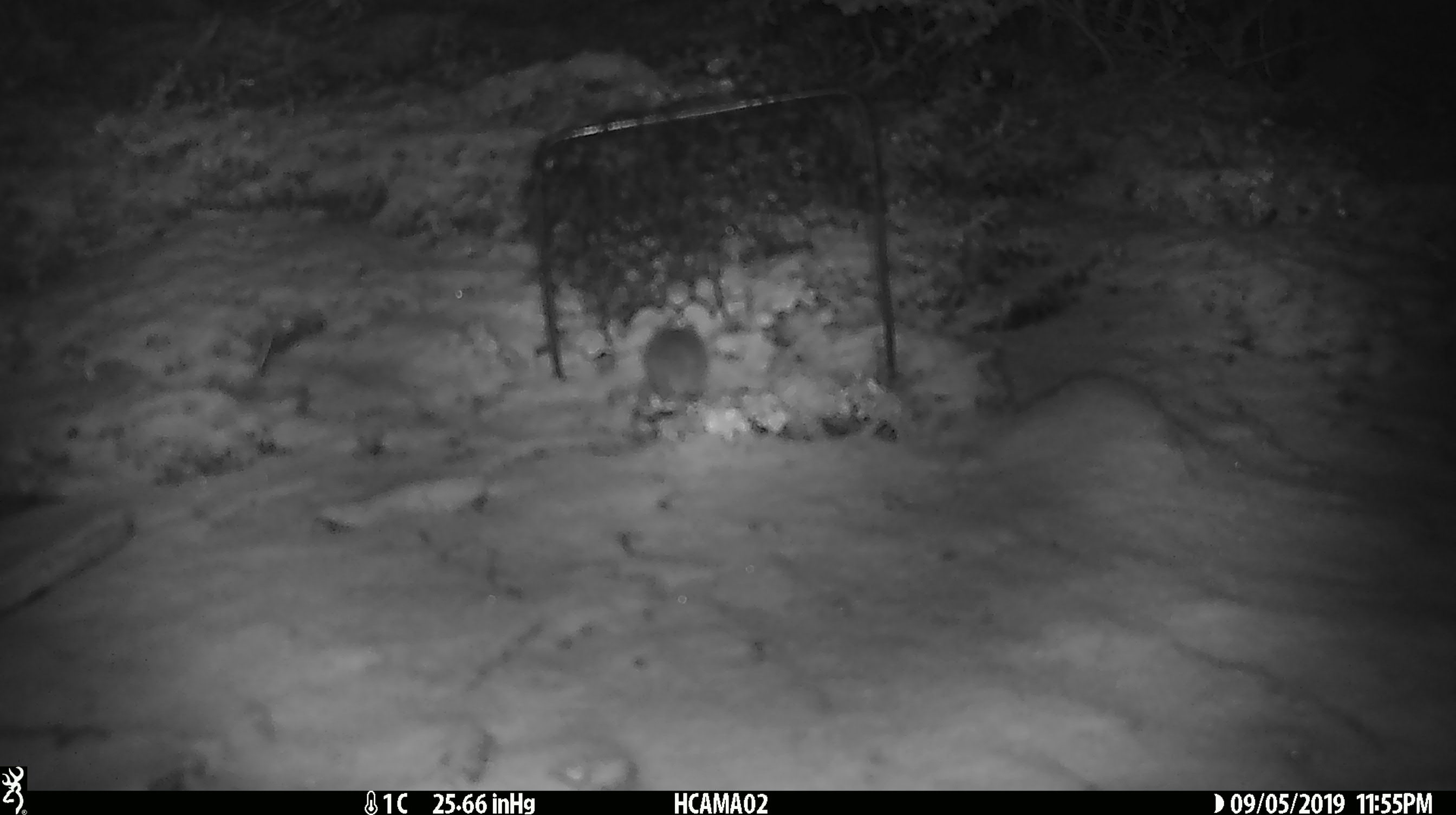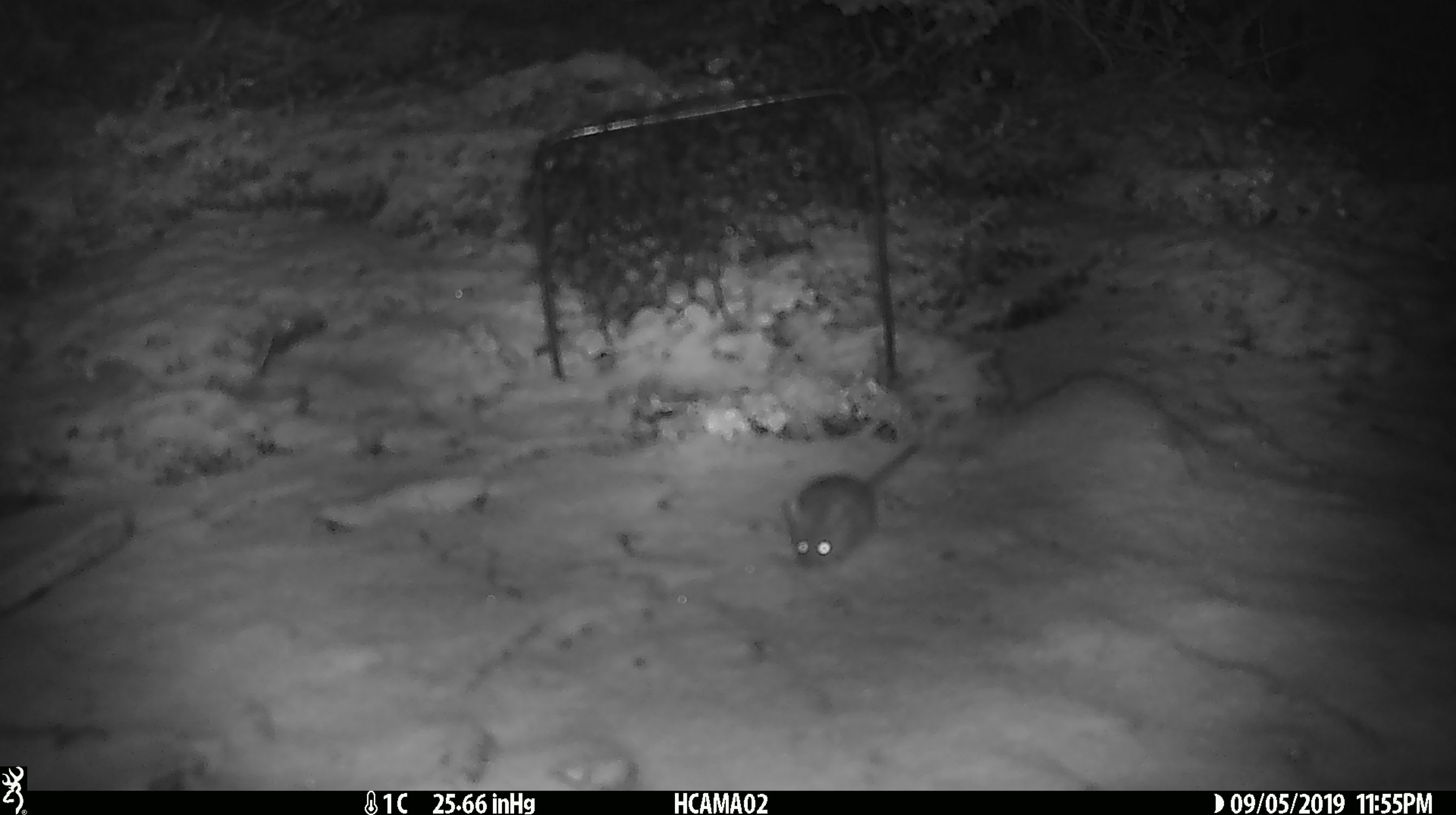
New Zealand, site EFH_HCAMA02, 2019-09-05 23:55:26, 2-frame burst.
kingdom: Animalia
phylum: Chordata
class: Mammalia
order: Rodentia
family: Muridae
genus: Mus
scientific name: Mus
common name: mouse